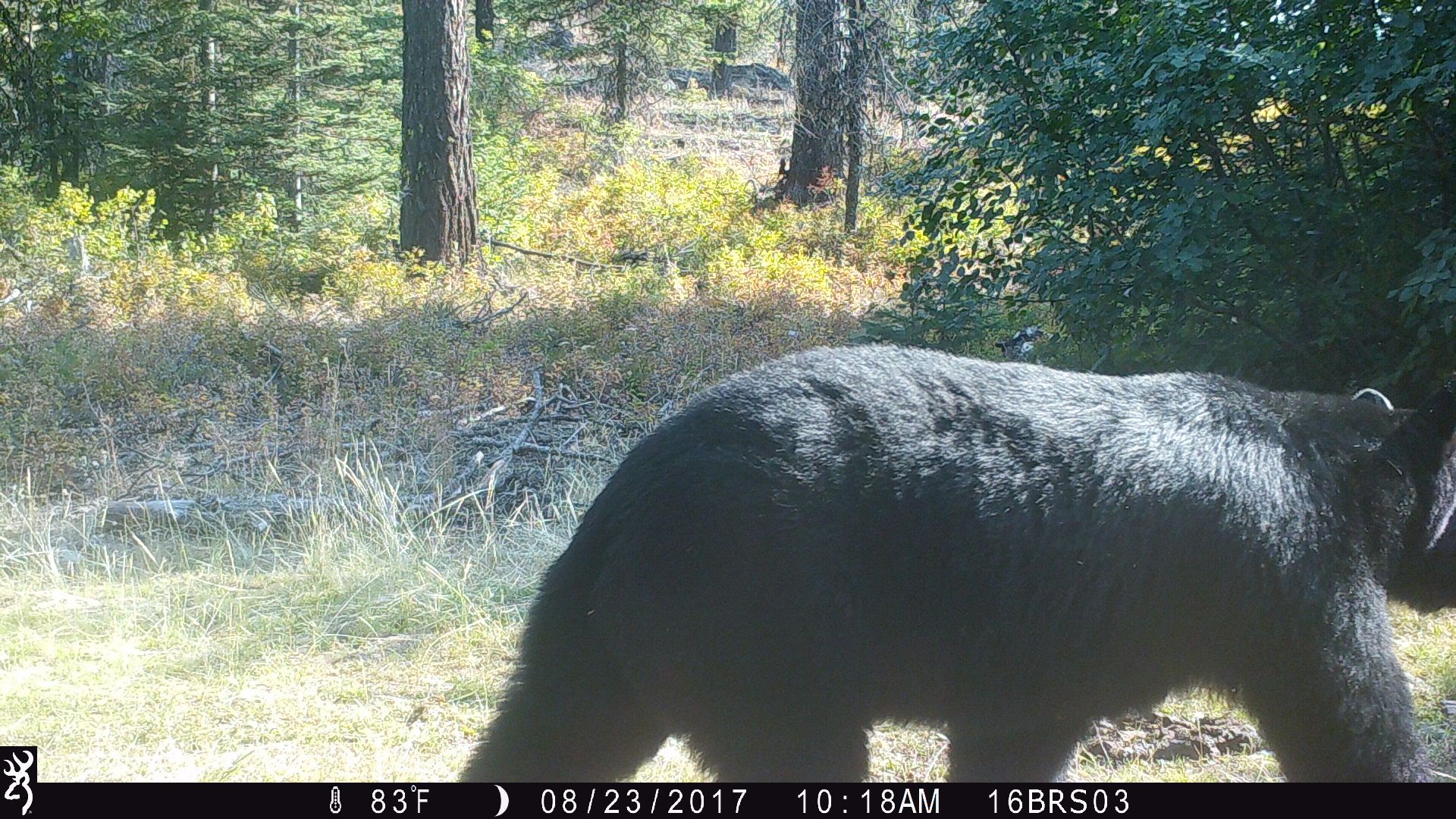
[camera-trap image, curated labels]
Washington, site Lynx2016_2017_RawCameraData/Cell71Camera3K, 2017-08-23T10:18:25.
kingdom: Animalia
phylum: Chordata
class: Mammalia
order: Carnivora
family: Ursidae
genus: Ursus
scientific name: Ursus americanus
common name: american black bear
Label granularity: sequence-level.